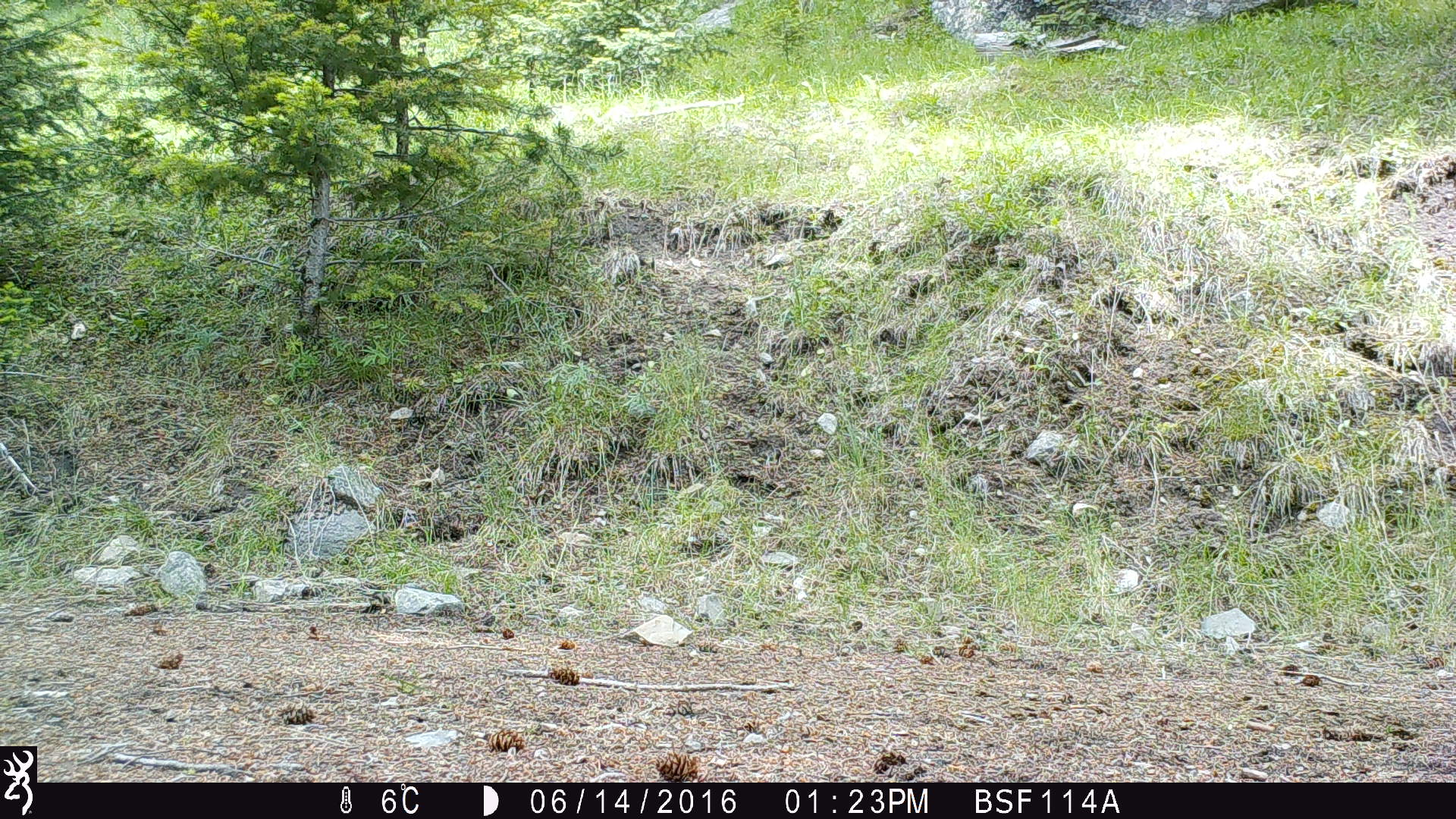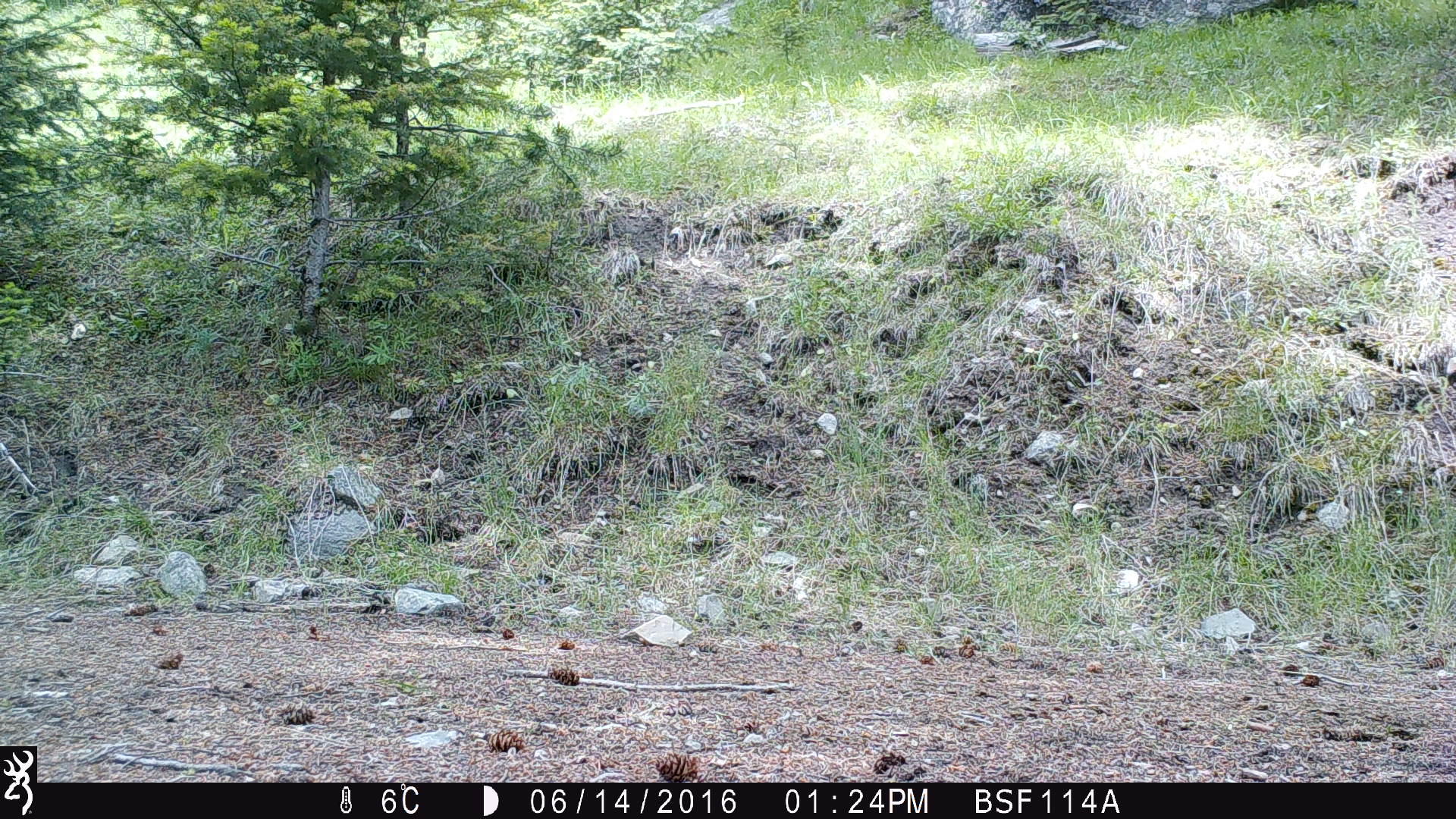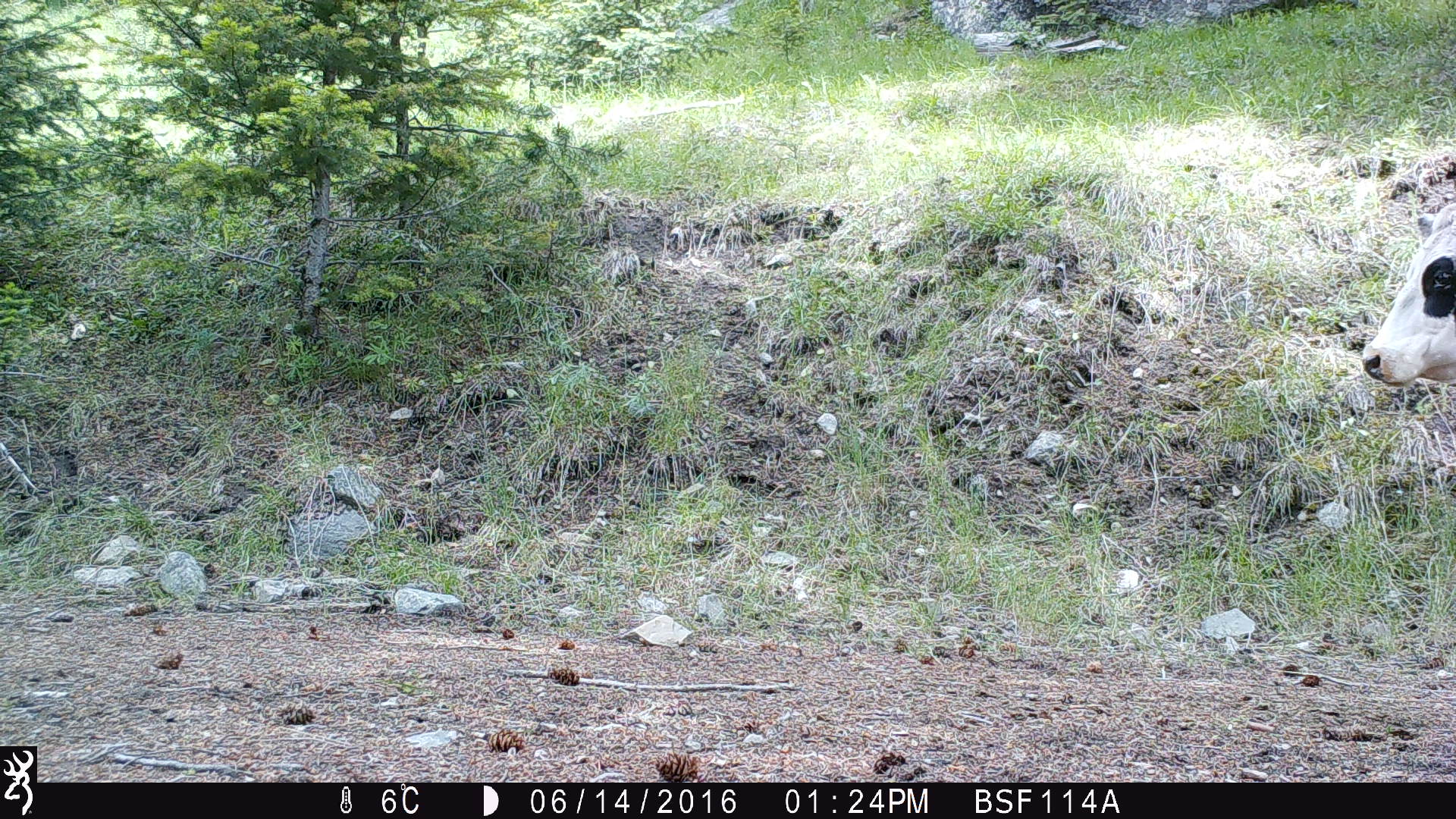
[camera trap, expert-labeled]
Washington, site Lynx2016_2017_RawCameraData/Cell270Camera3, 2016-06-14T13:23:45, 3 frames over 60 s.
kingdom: Animalia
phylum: Chordata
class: Mammalia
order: Artiodactyla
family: Bovidae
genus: Bos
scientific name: Bos taurus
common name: domestic cattle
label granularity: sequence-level